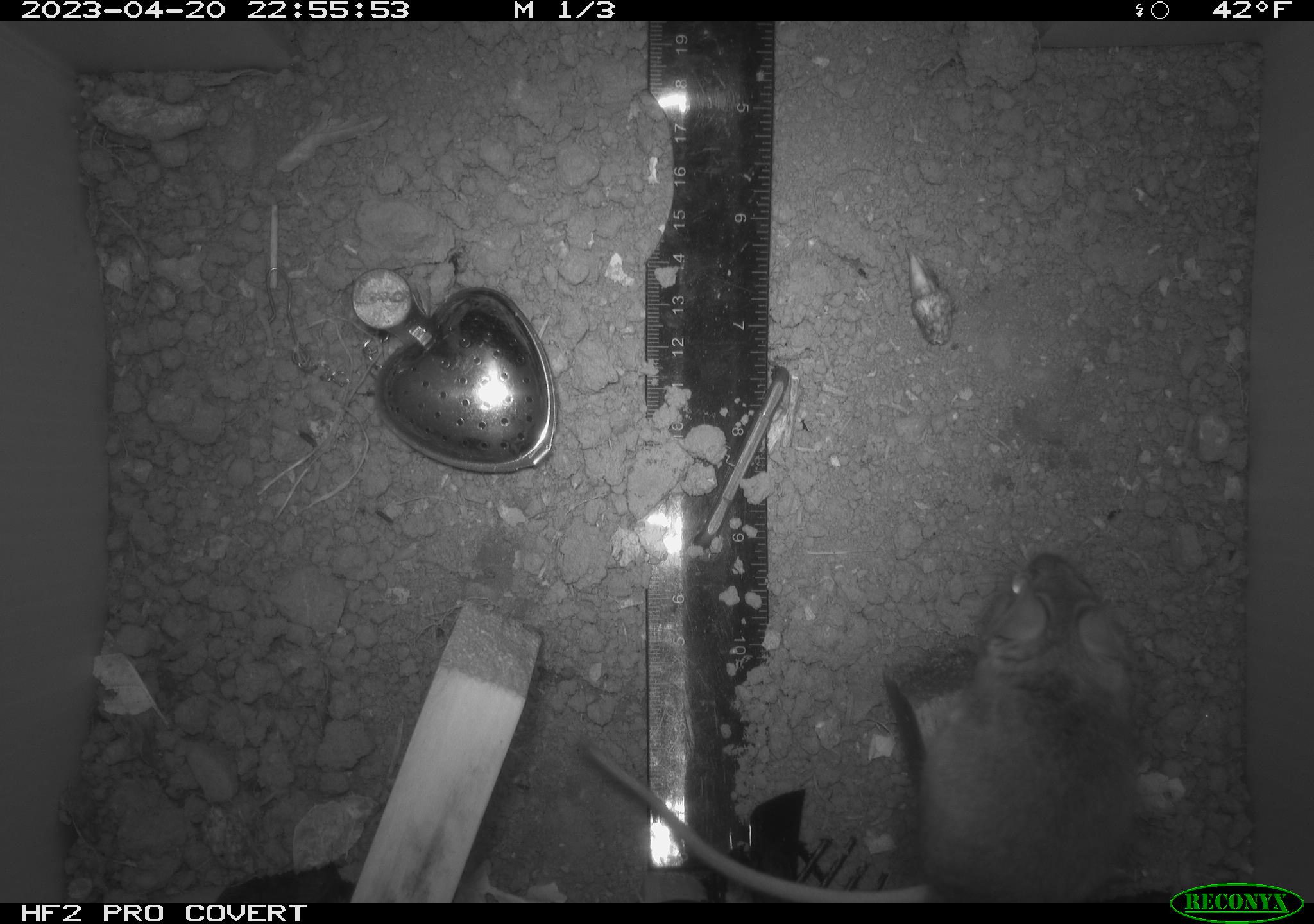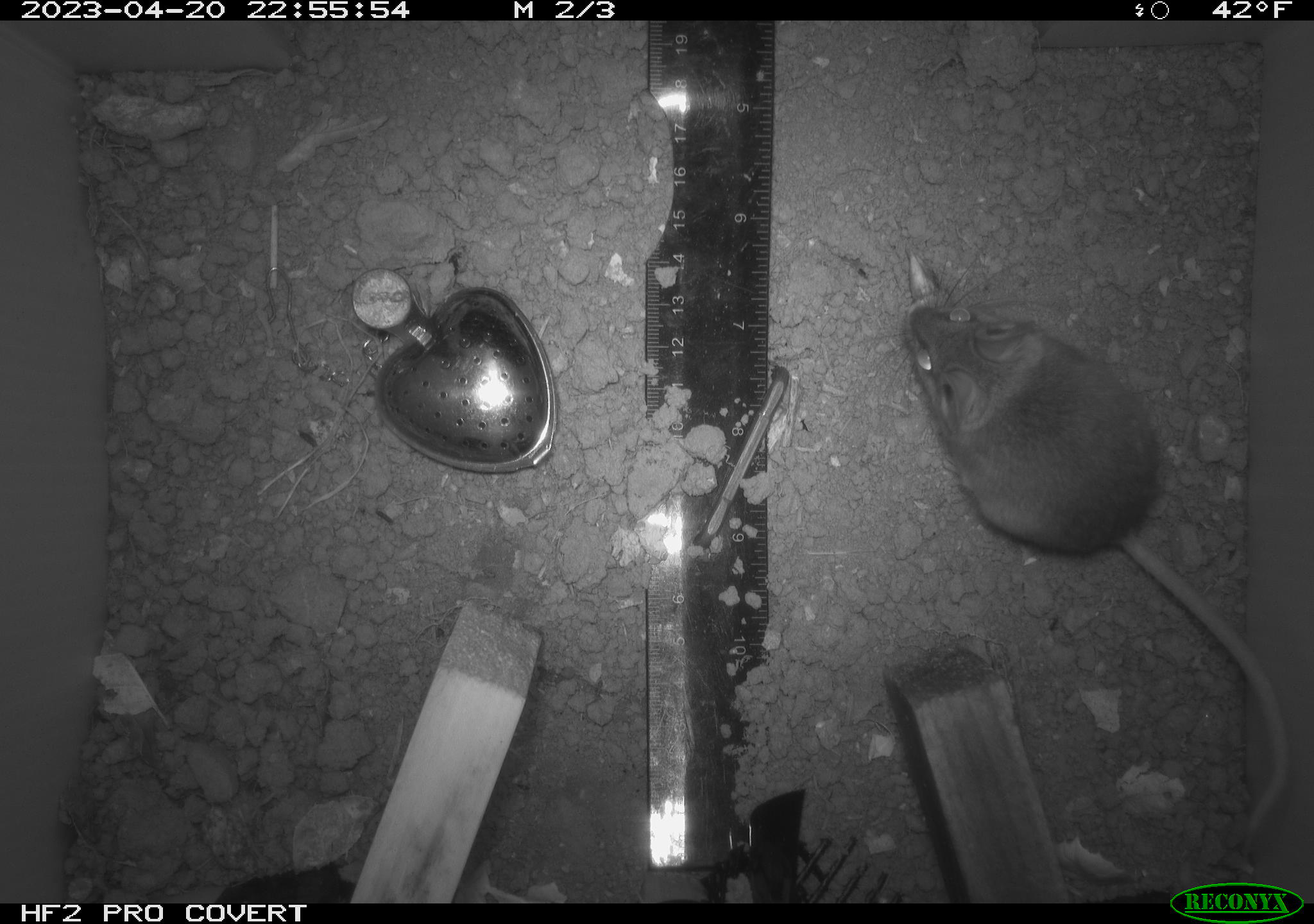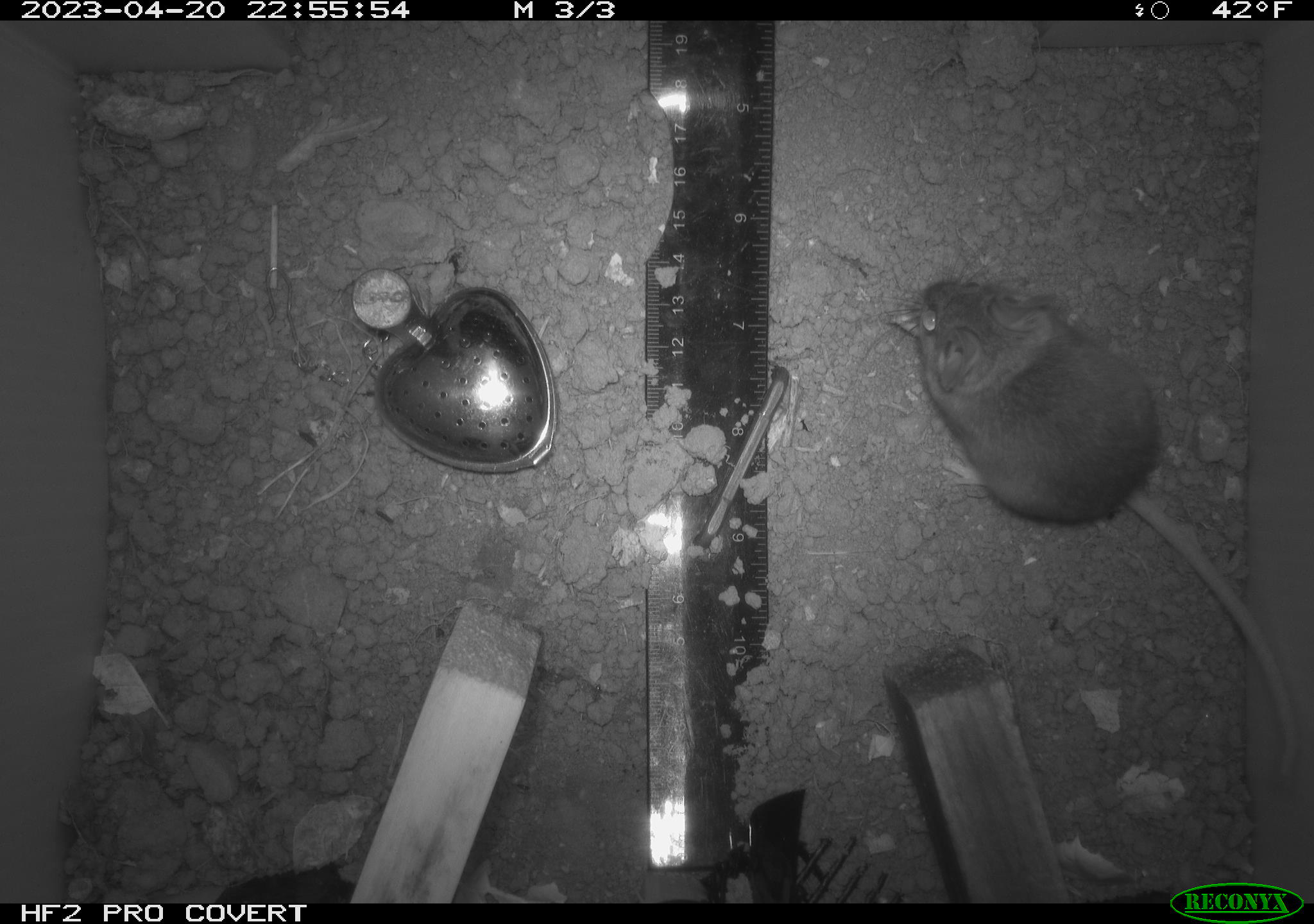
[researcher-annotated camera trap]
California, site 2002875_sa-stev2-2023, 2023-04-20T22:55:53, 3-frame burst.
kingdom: Animalia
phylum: Chordata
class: Mammalia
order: Rodentia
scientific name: Rodentia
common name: mouse species